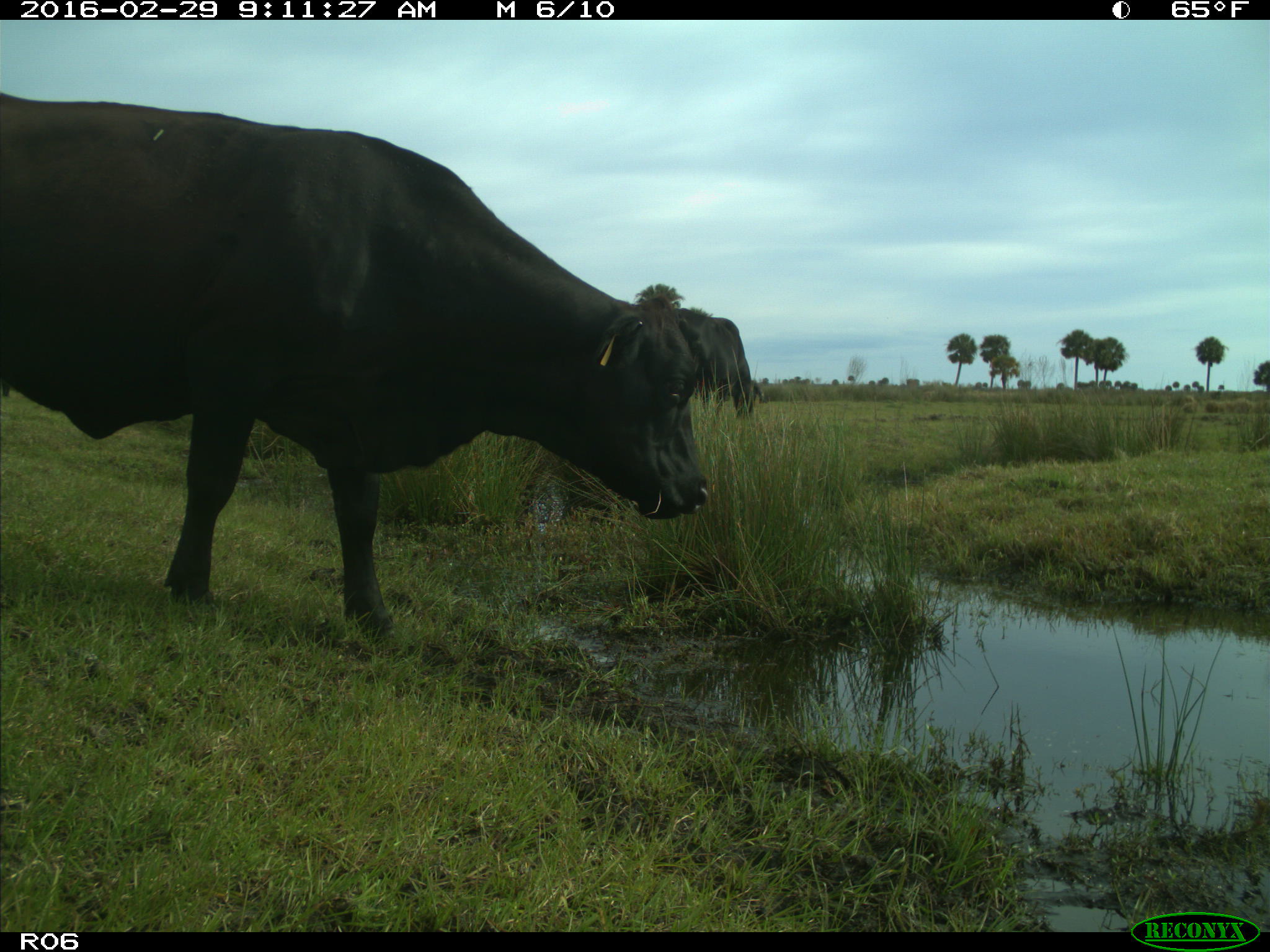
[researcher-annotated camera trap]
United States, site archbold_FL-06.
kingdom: Animalia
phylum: Chordata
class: Mammalia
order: Artiodactyla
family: Bovidae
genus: Bos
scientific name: Bos taurus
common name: domestic cow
Bos taurus (domestic cow).